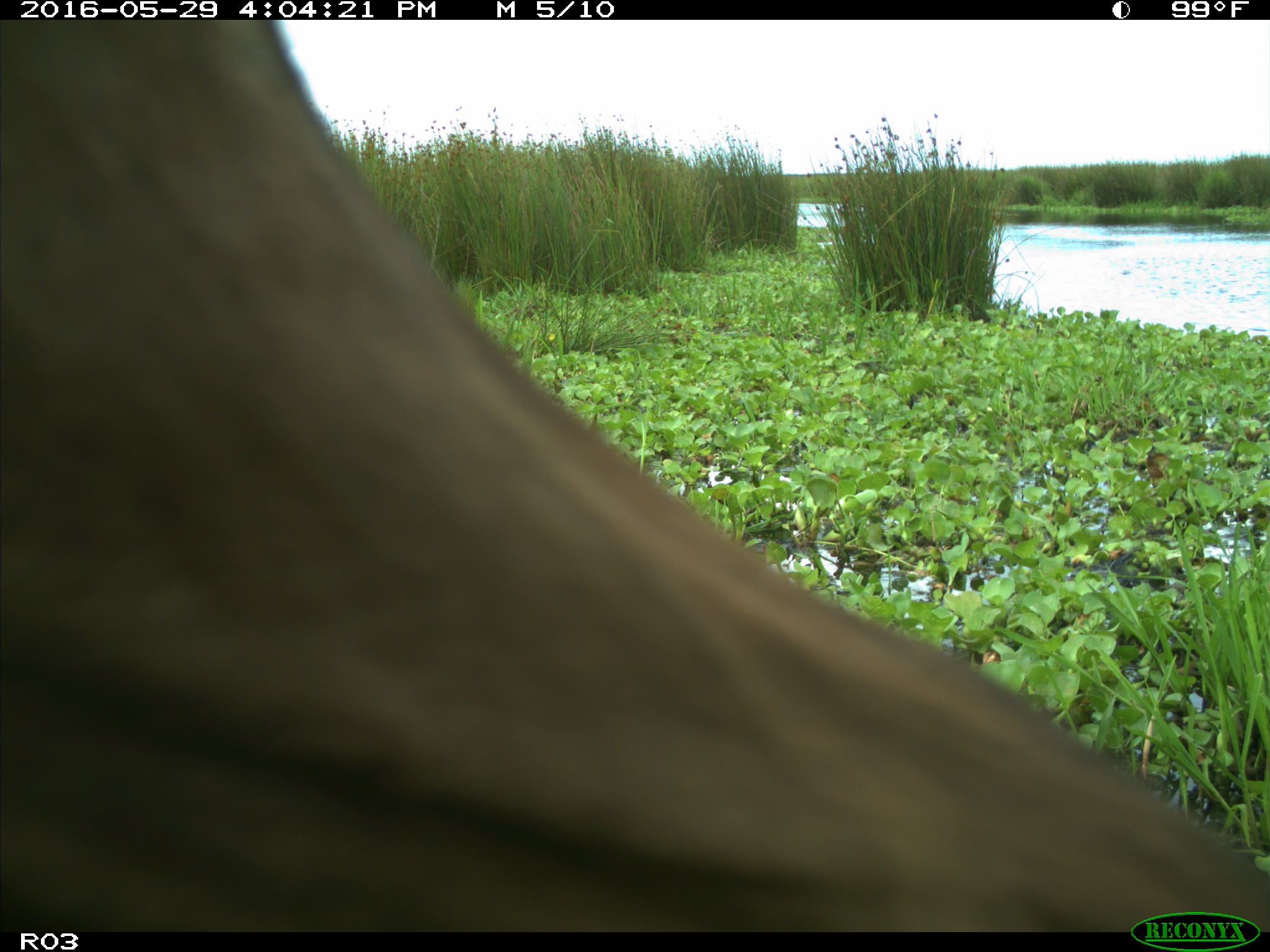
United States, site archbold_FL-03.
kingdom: Animalia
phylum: Chordata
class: Mammalia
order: Artiodactyla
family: Bovidae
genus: Bos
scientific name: Bos taurus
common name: domestic cow